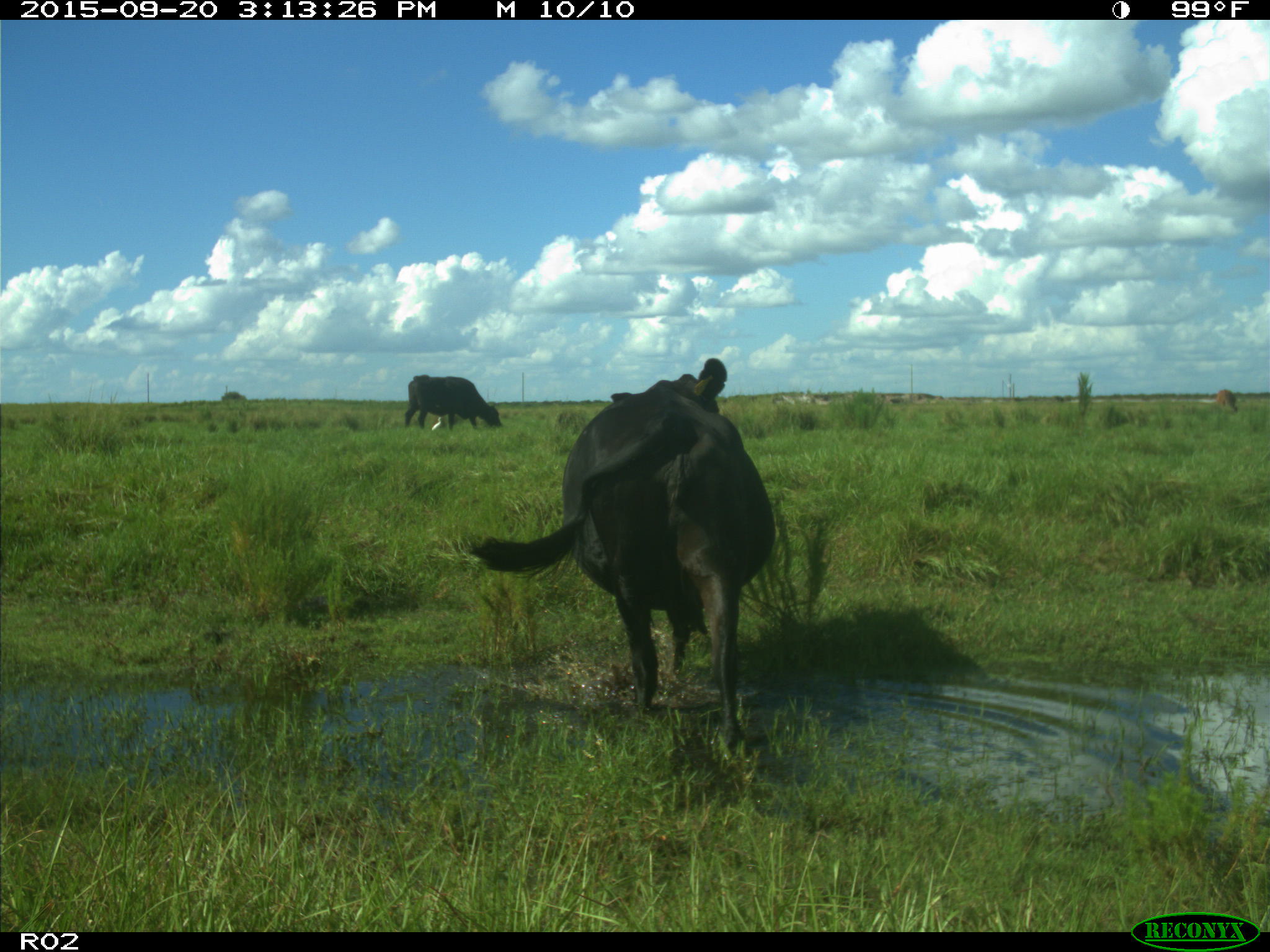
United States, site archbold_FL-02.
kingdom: Animalia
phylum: Chordata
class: Mammalia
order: Artiodactyla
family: Bovidae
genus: Bos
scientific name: Bos taurus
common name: domestic cow